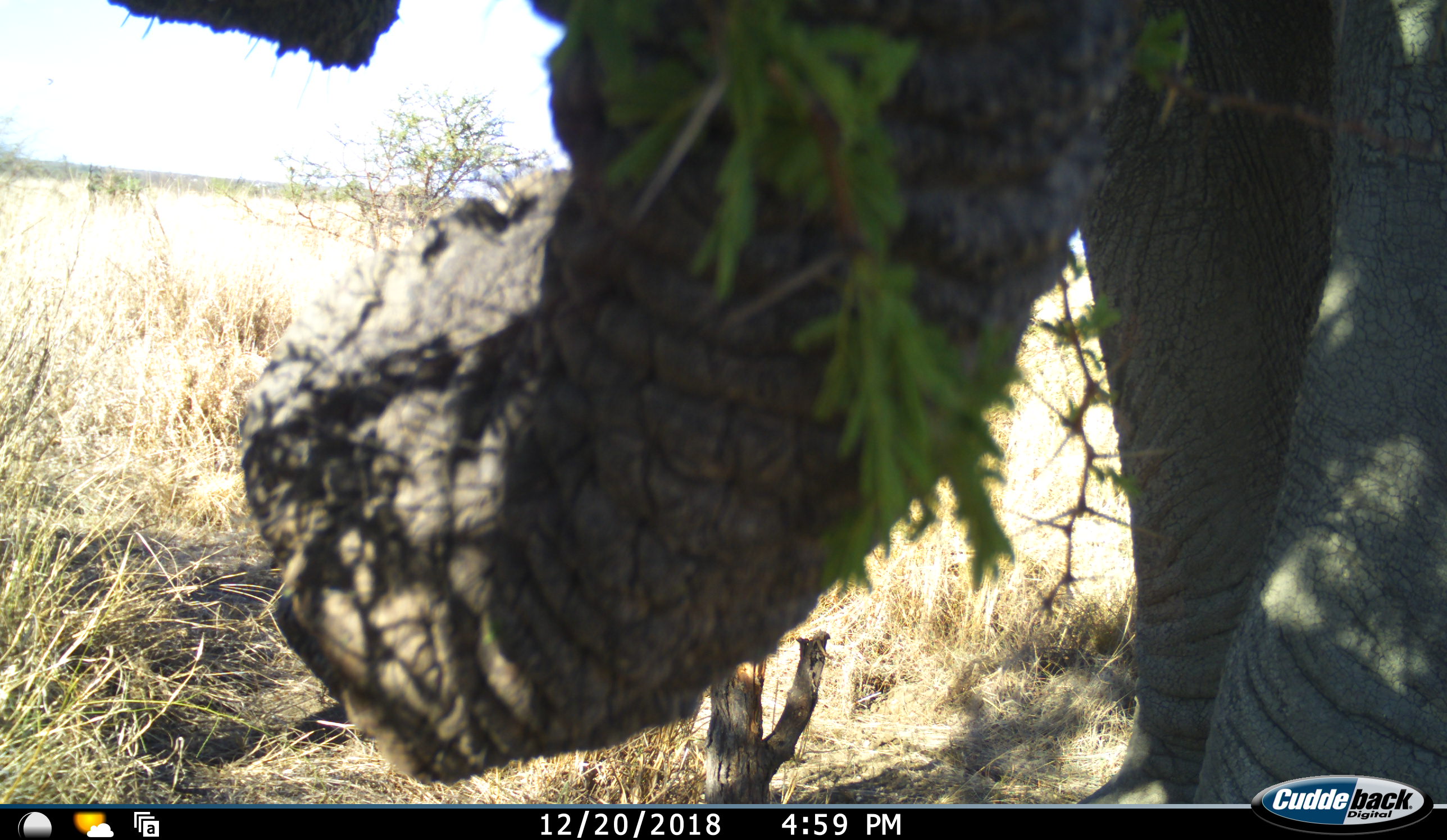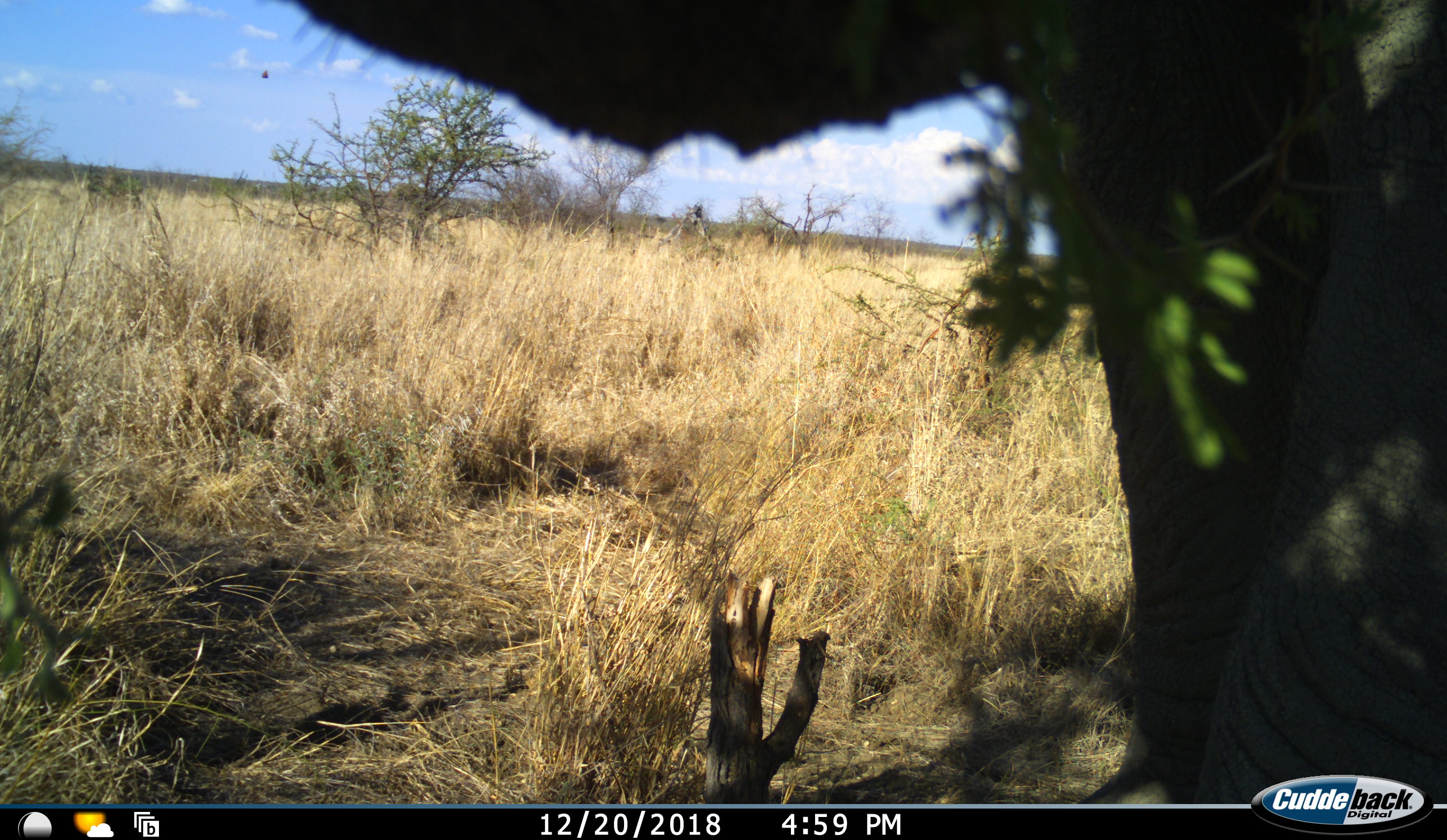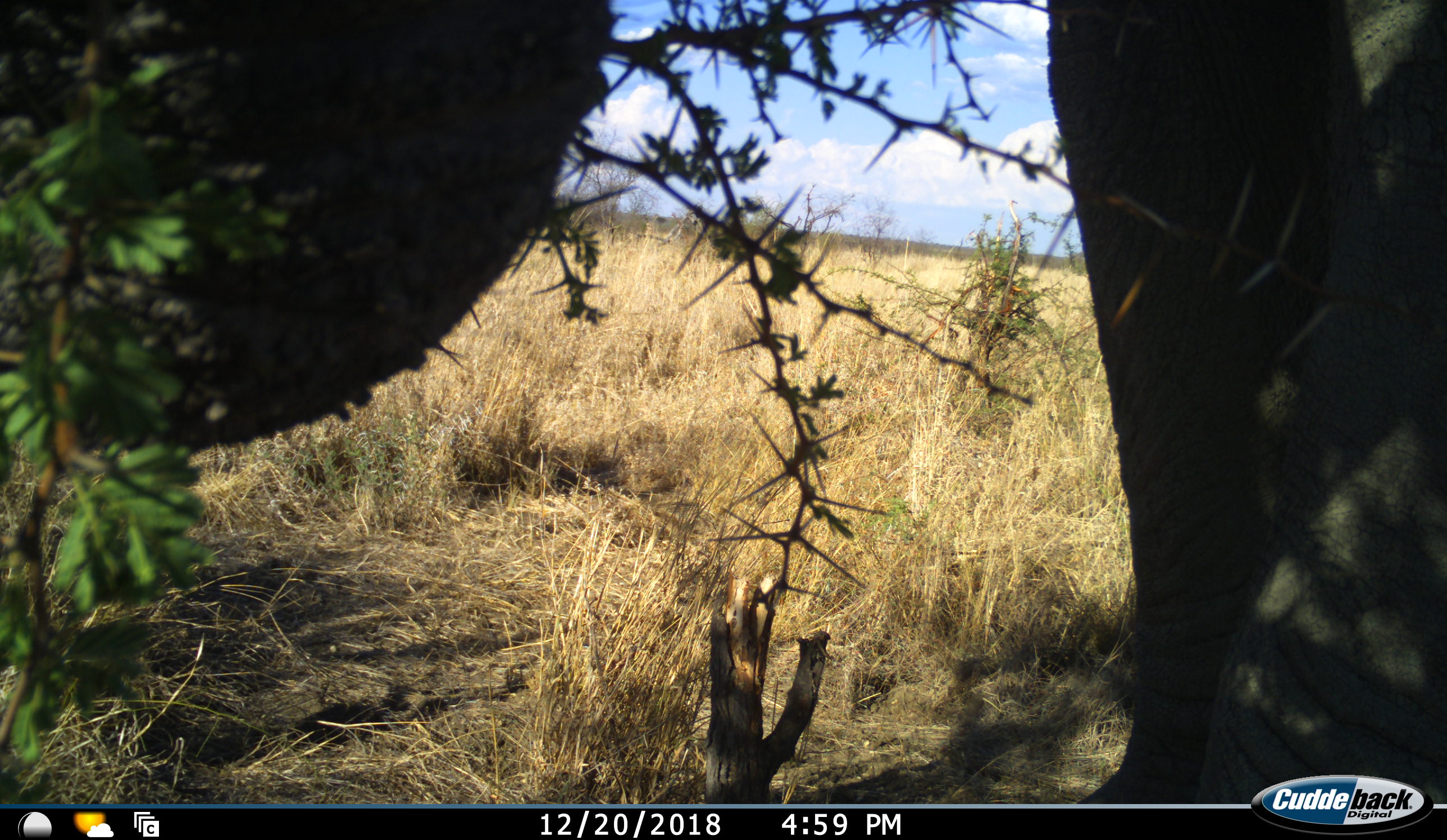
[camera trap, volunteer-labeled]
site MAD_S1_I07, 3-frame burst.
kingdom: Animalia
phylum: Chordata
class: Mammalia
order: Proboscidea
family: Elephantidae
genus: Loxodonta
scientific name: Loxodonta africana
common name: african bush elephant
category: elephant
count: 1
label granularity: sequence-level